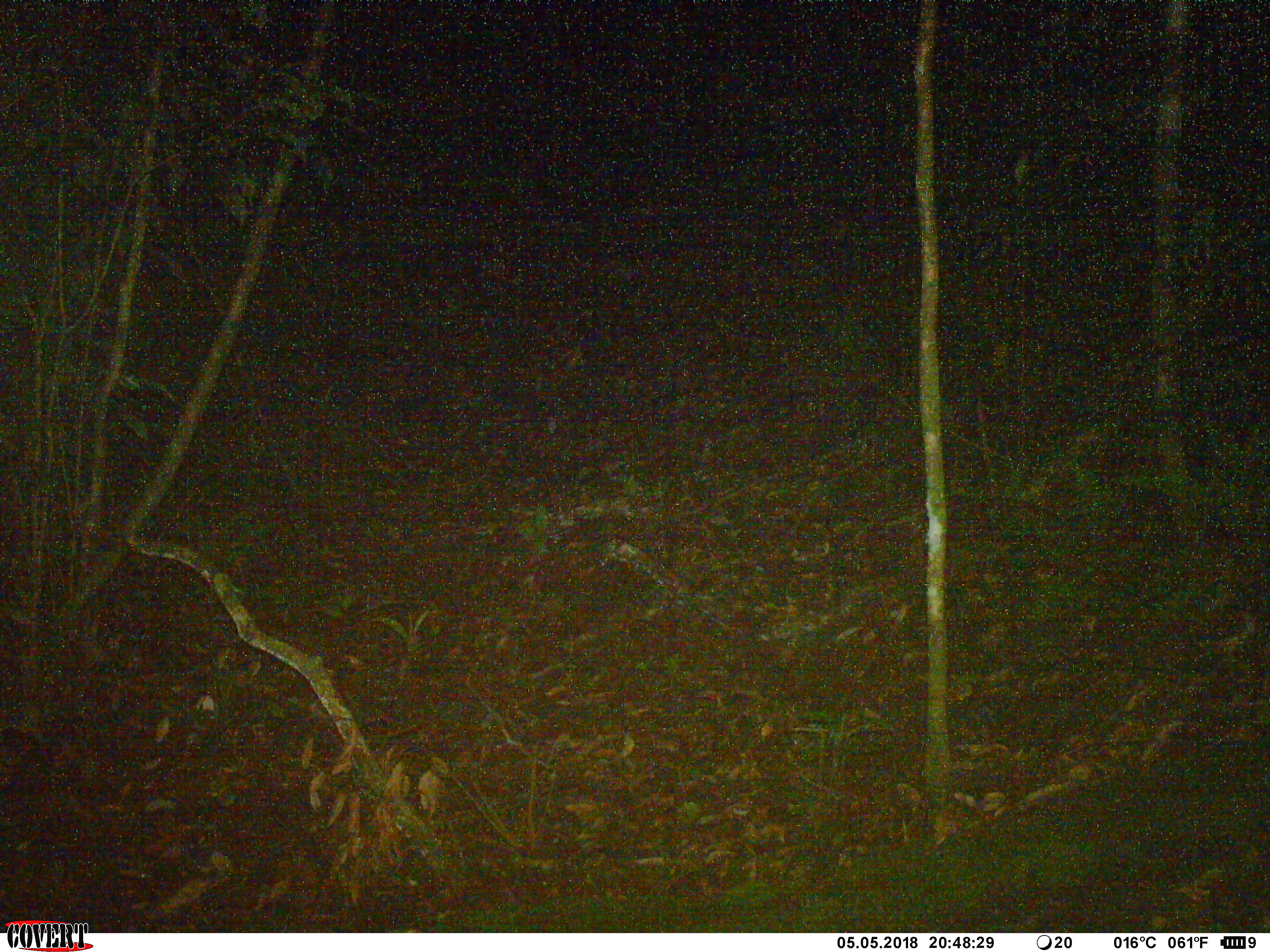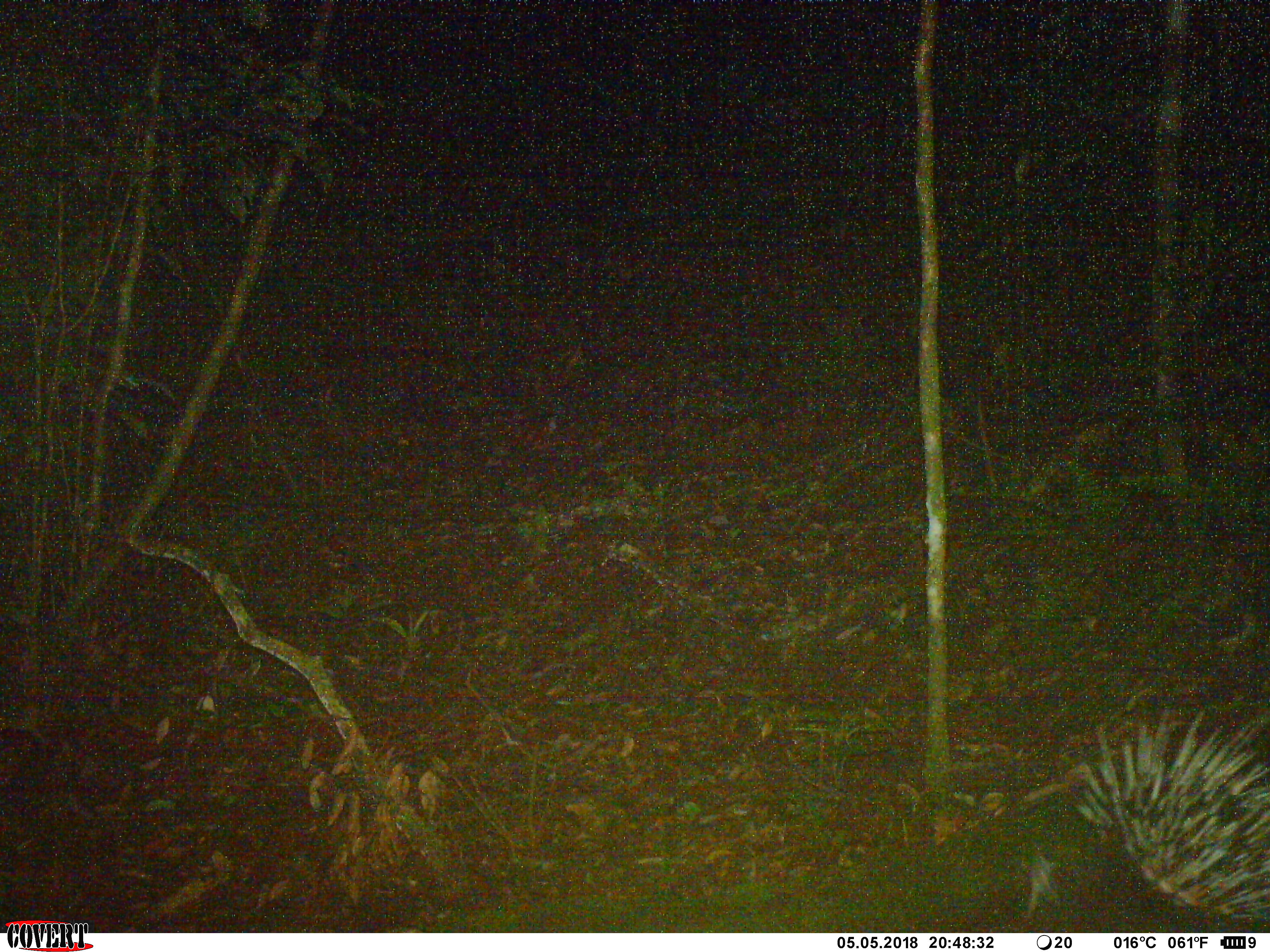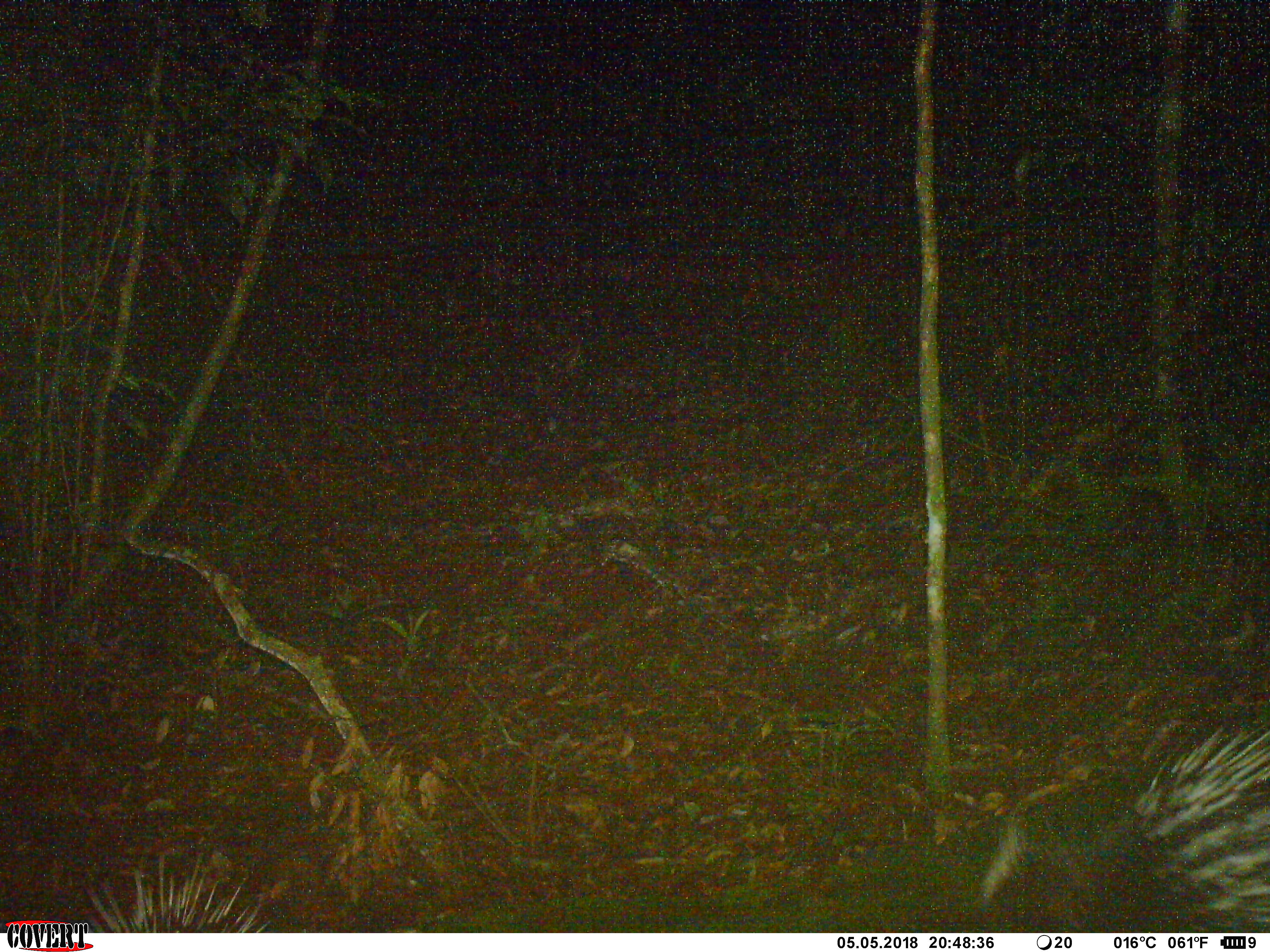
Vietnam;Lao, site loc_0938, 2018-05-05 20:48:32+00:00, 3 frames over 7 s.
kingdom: Animalia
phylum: Chordata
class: Mammalia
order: Rodentia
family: Hystricidae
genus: Hystrix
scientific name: Hystrix brachyura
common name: malayan porcupine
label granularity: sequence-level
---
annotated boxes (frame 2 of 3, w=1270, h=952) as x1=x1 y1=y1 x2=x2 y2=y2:
malayan porcupine: x1=1025 y1=702 x2=1270 y2=930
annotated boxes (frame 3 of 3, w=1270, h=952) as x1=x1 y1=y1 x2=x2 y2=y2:
malayan porcupine: x1=970 y1=714 x2=1270 y2=931